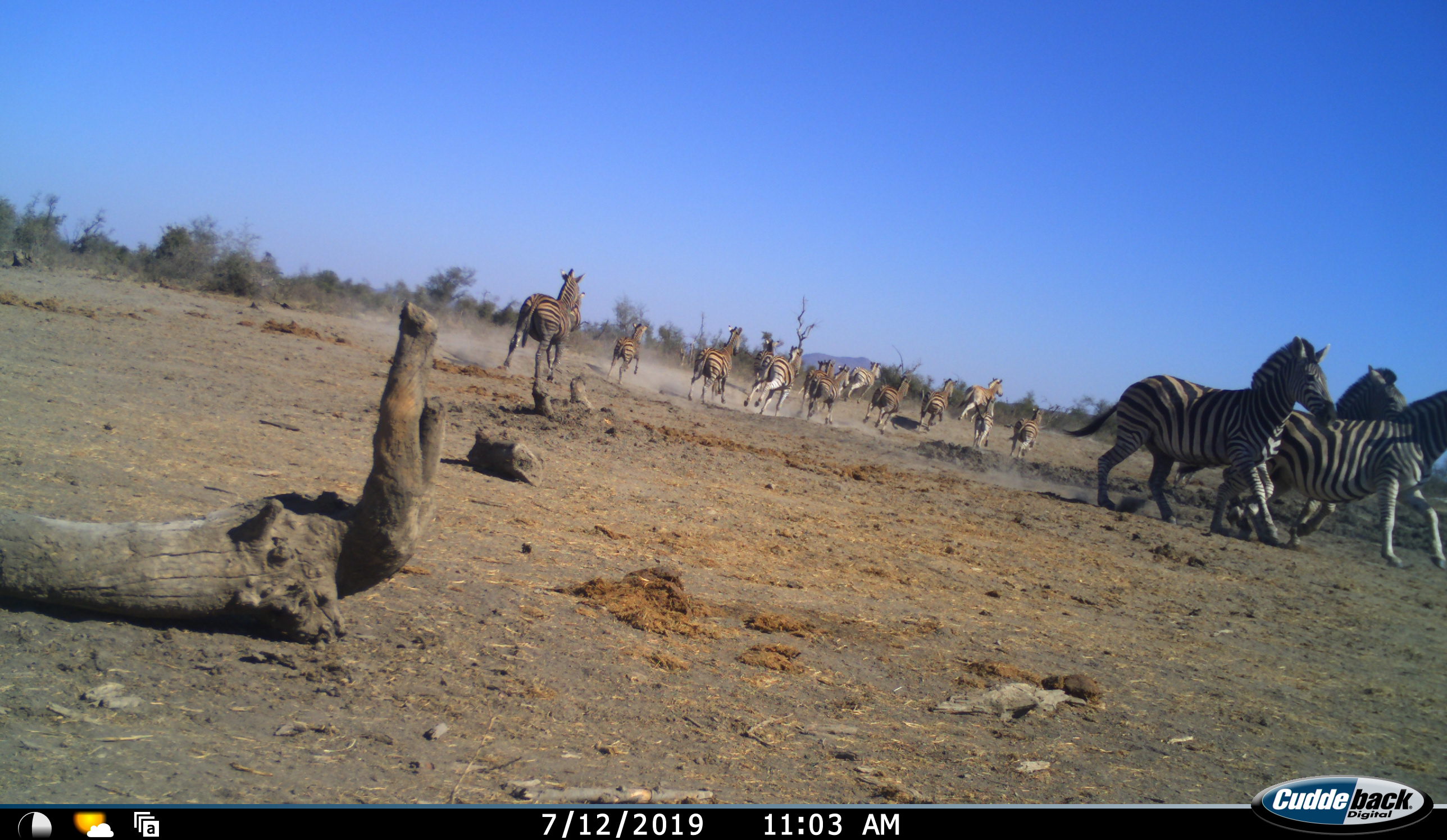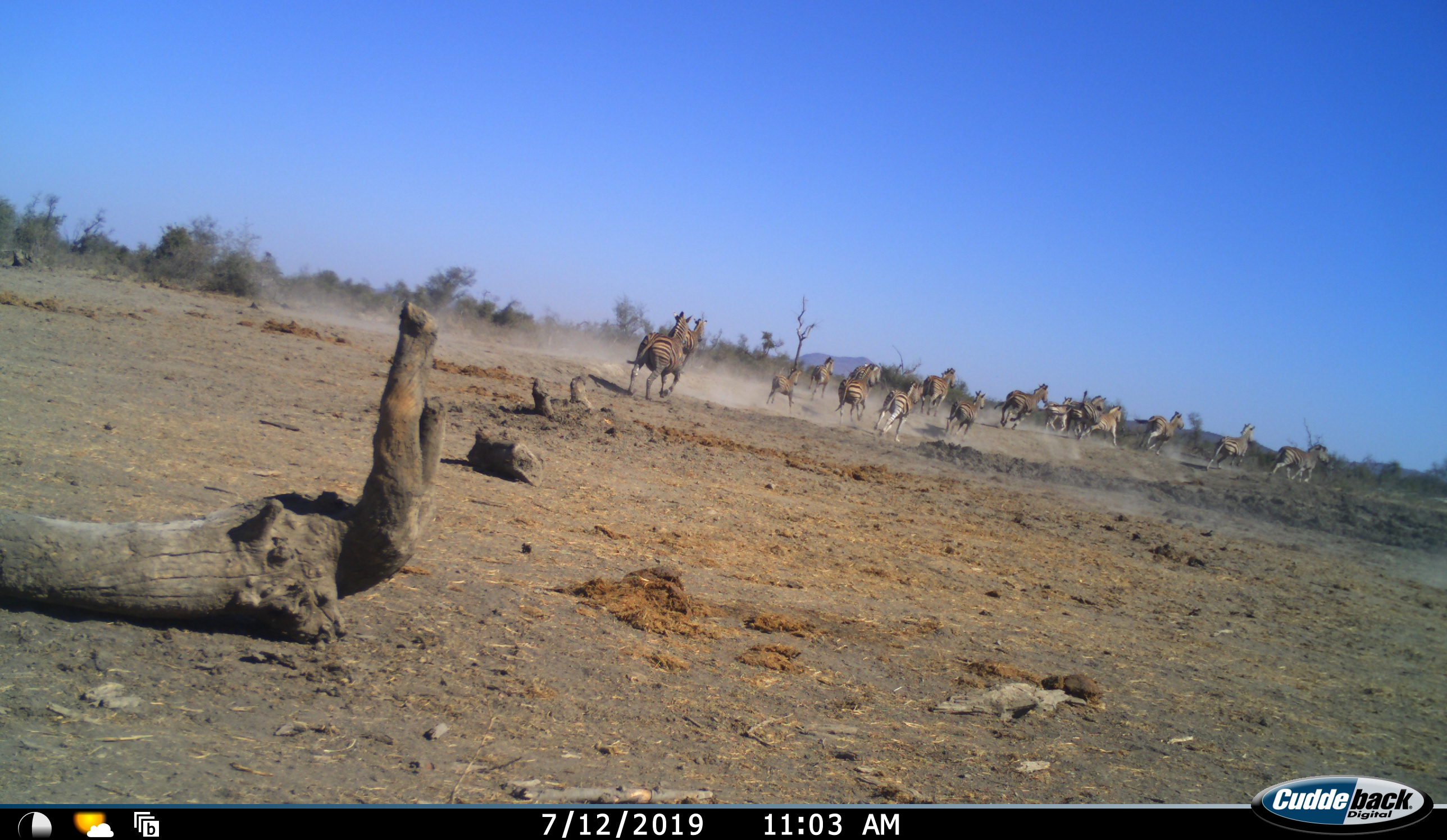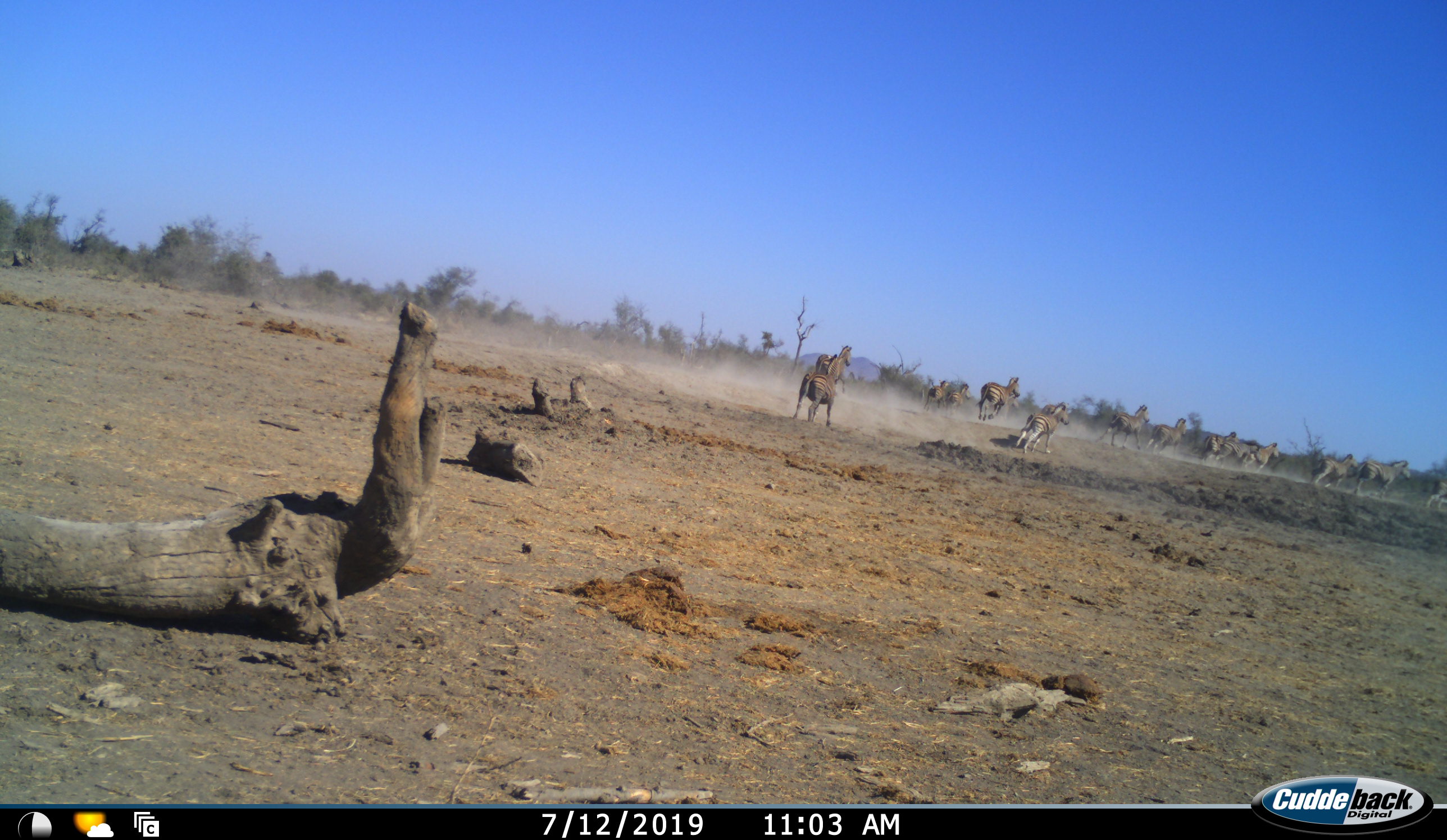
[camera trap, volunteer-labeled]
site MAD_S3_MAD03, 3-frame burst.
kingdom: Animalia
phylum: Chordata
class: Mammalia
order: Perissodactyla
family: Equidae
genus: Equus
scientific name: Equus quagga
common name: plains zebra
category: zebraplains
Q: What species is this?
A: Zebraplains (plains zebra) (Equus quagga).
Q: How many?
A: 11-50.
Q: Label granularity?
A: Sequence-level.